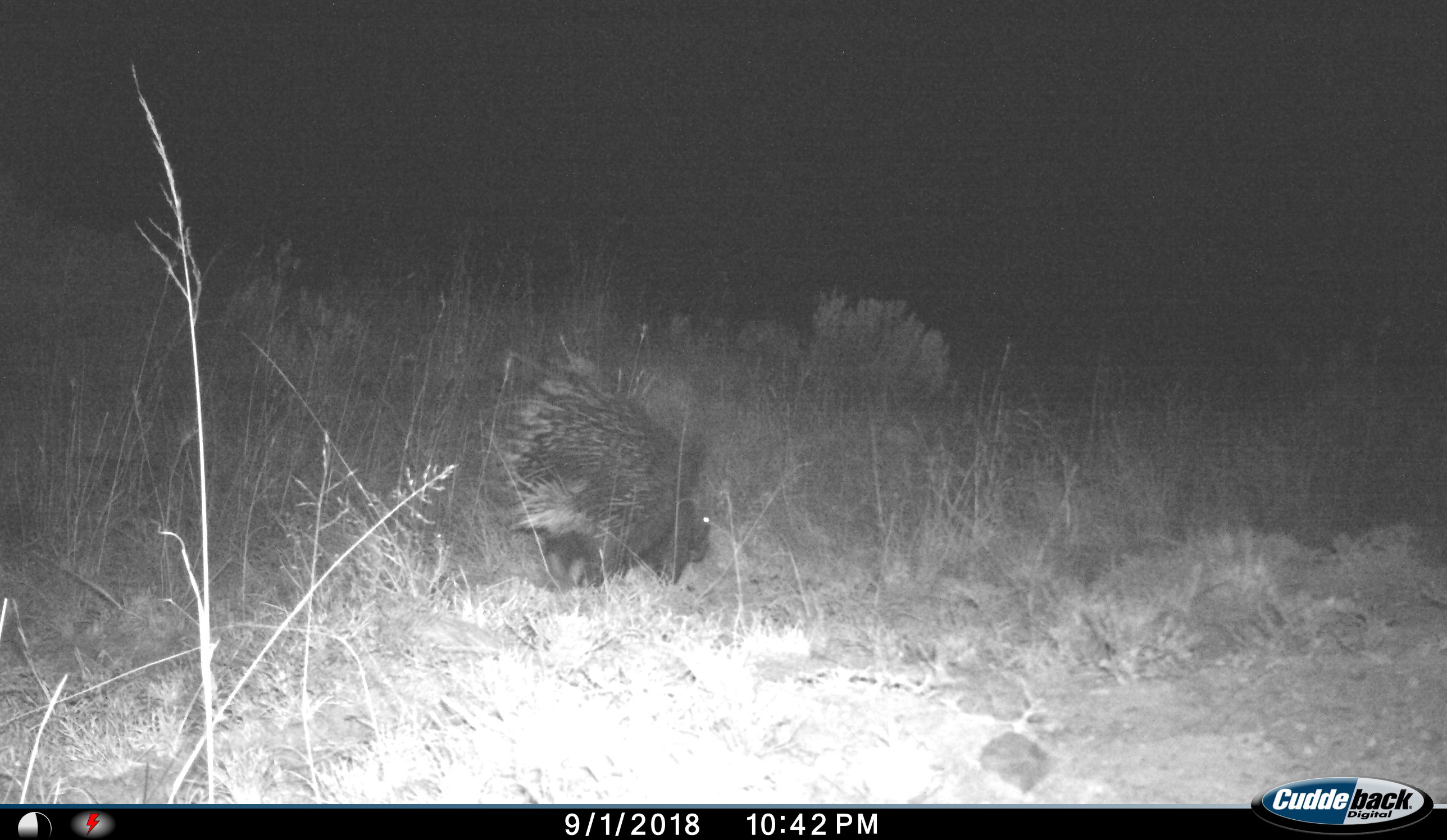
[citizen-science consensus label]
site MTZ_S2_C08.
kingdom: Animalia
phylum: Chordata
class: Mammalia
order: Rodentia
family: Hystricidae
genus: Hystrix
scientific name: Hystrix cristata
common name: crested porcupine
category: porcupine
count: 1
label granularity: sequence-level